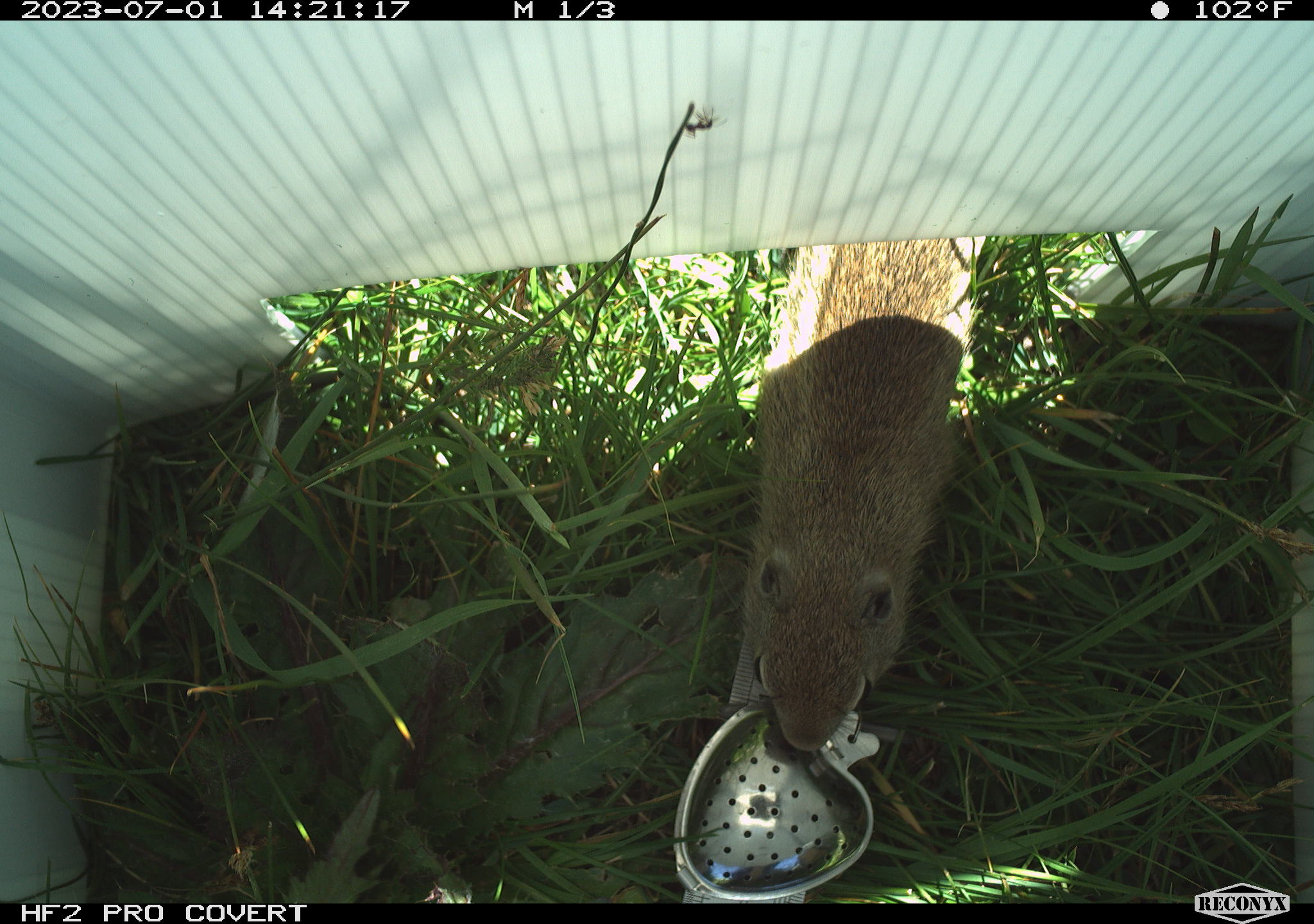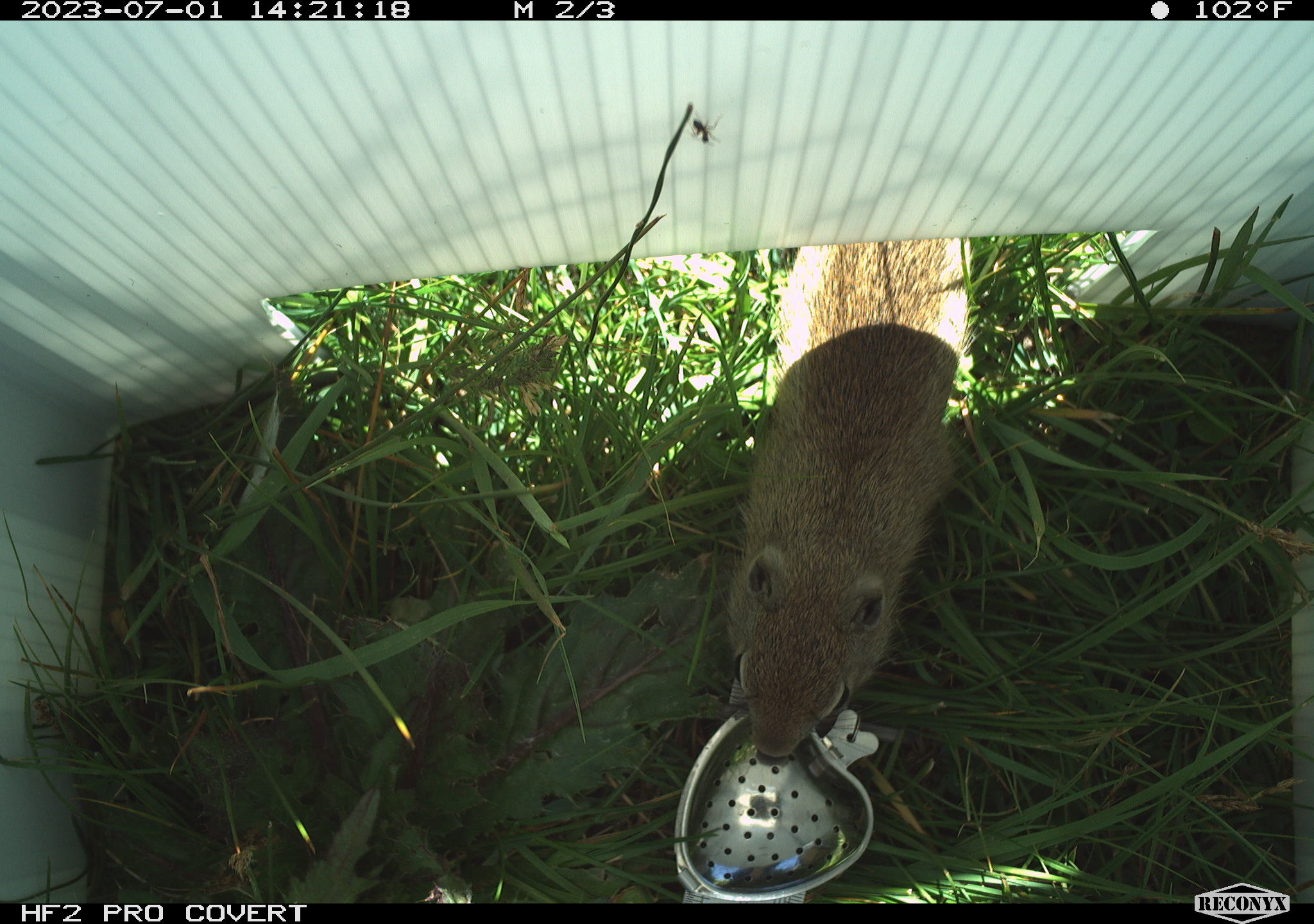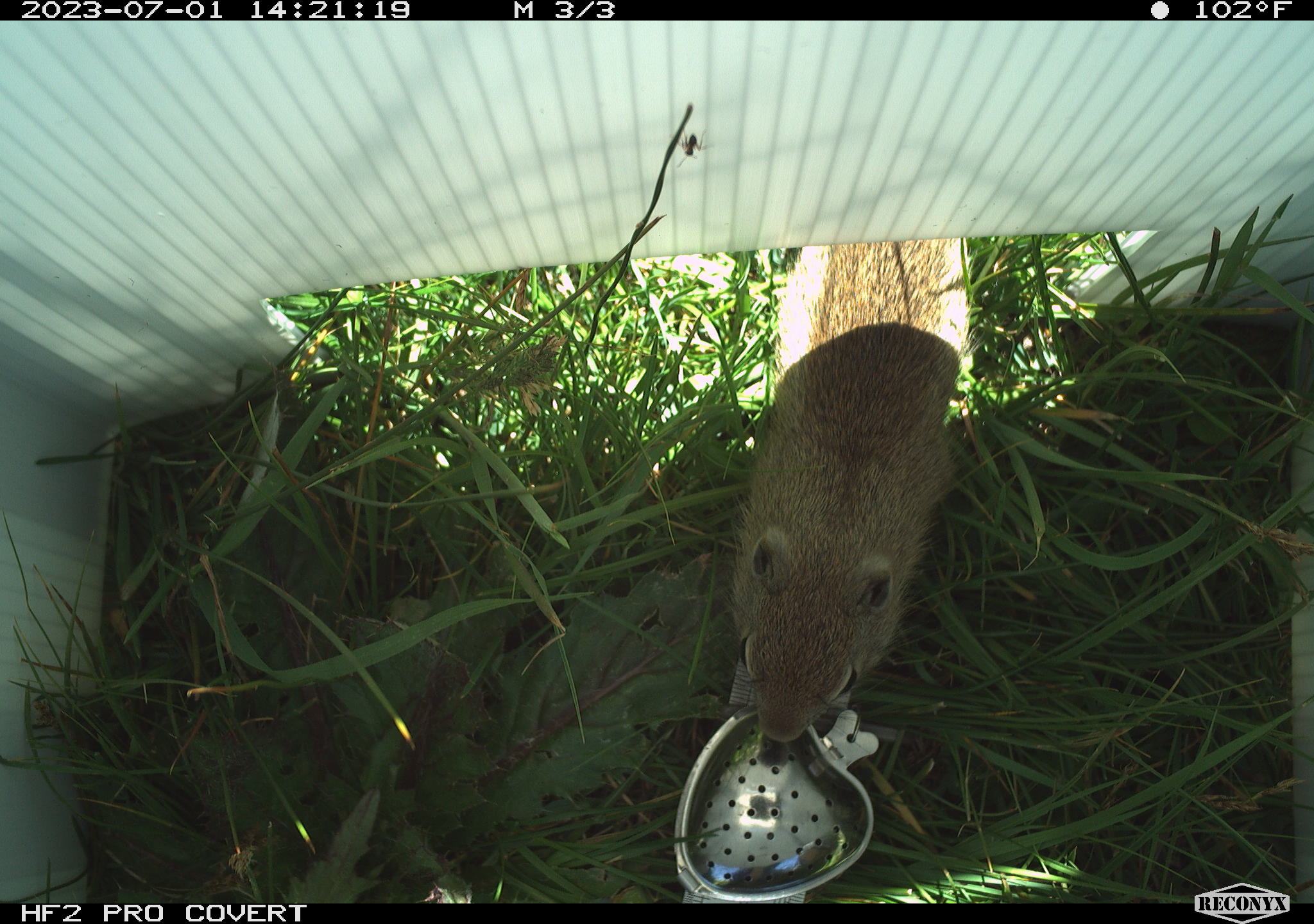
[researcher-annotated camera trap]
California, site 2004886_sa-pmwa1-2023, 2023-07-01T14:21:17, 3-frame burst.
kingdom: Animalia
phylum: Chordata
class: Mammalia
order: Rodentia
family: Sciuridae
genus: Urocitellus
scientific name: Urocitellus beldingi beldingi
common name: belding's ground squirrel